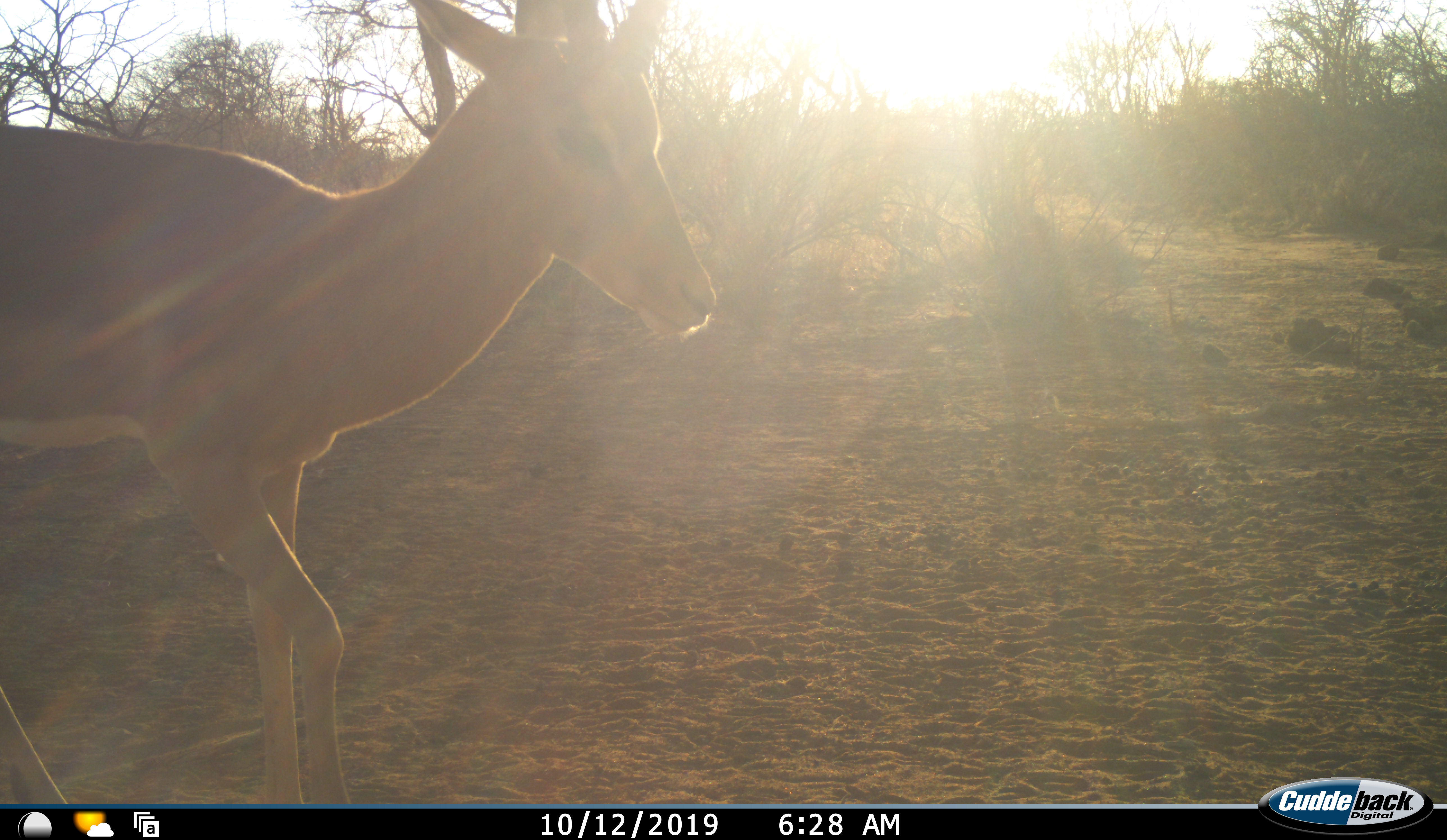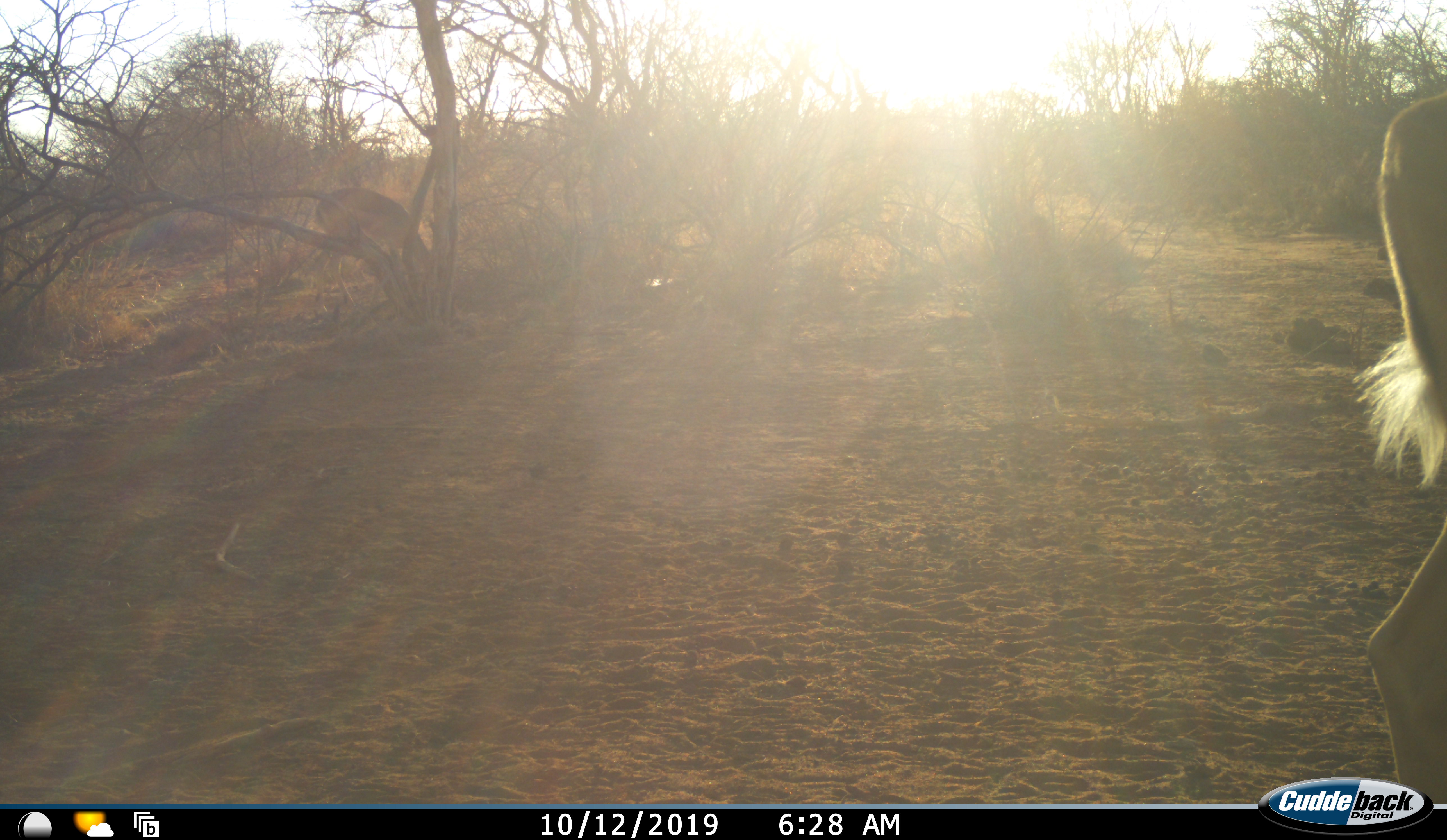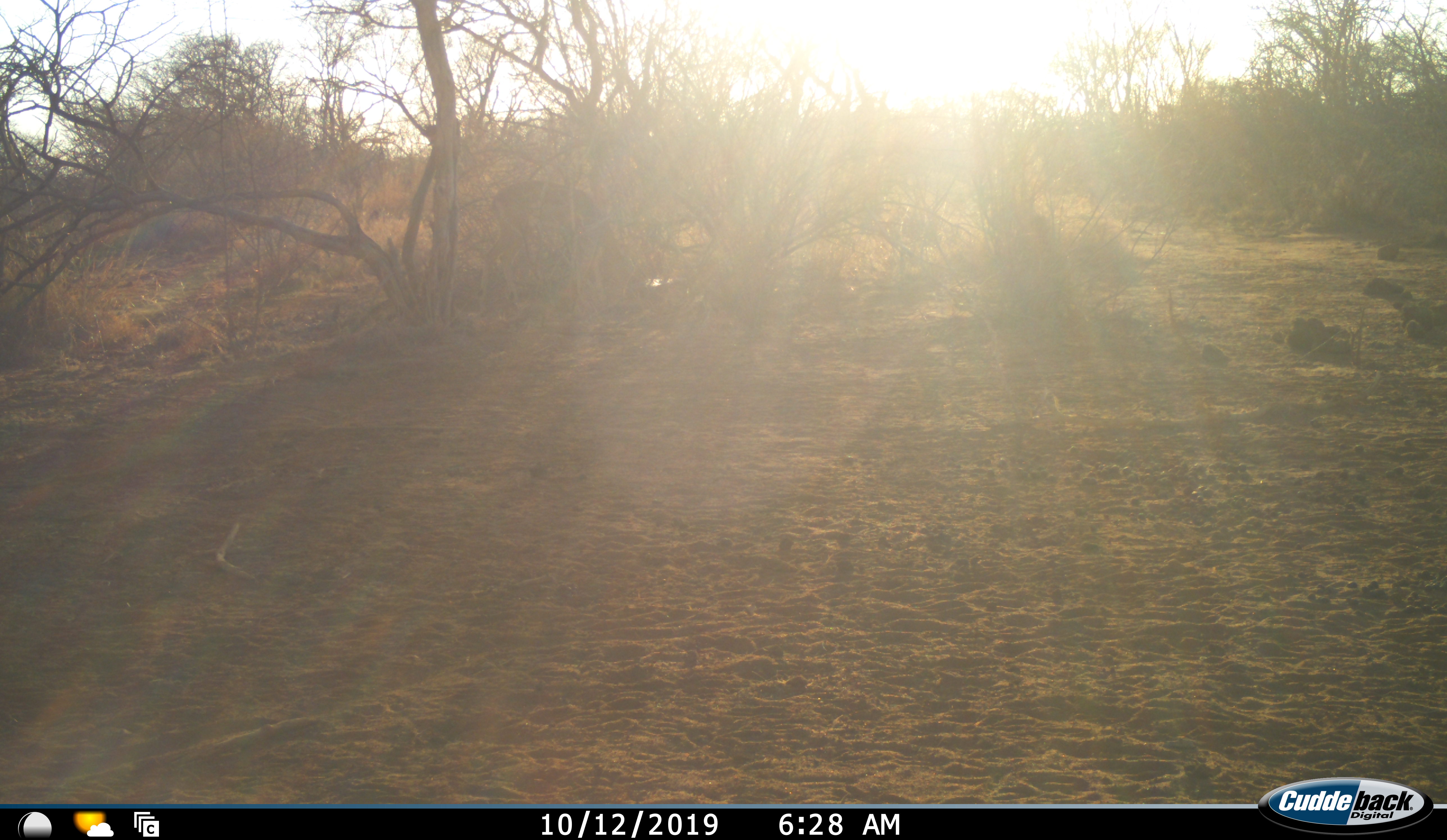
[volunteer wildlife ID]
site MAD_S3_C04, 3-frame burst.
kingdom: Animalia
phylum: Chordata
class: Mammalia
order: Artiodactyla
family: Bovidae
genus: Aepyceros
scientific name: Aepyceros melampus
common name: impala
Impala (Aepyceros melampus), count 2. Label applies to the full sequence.